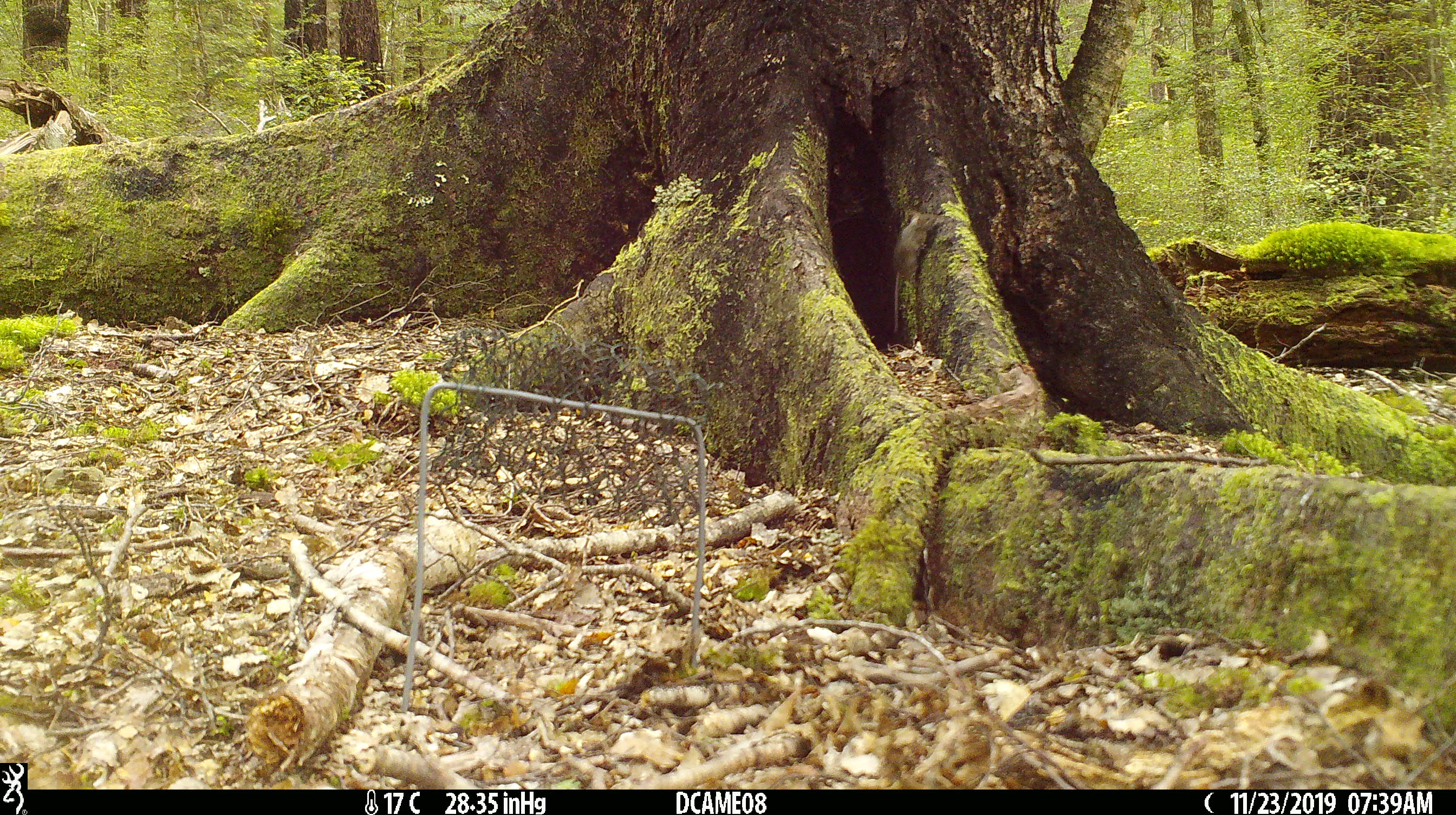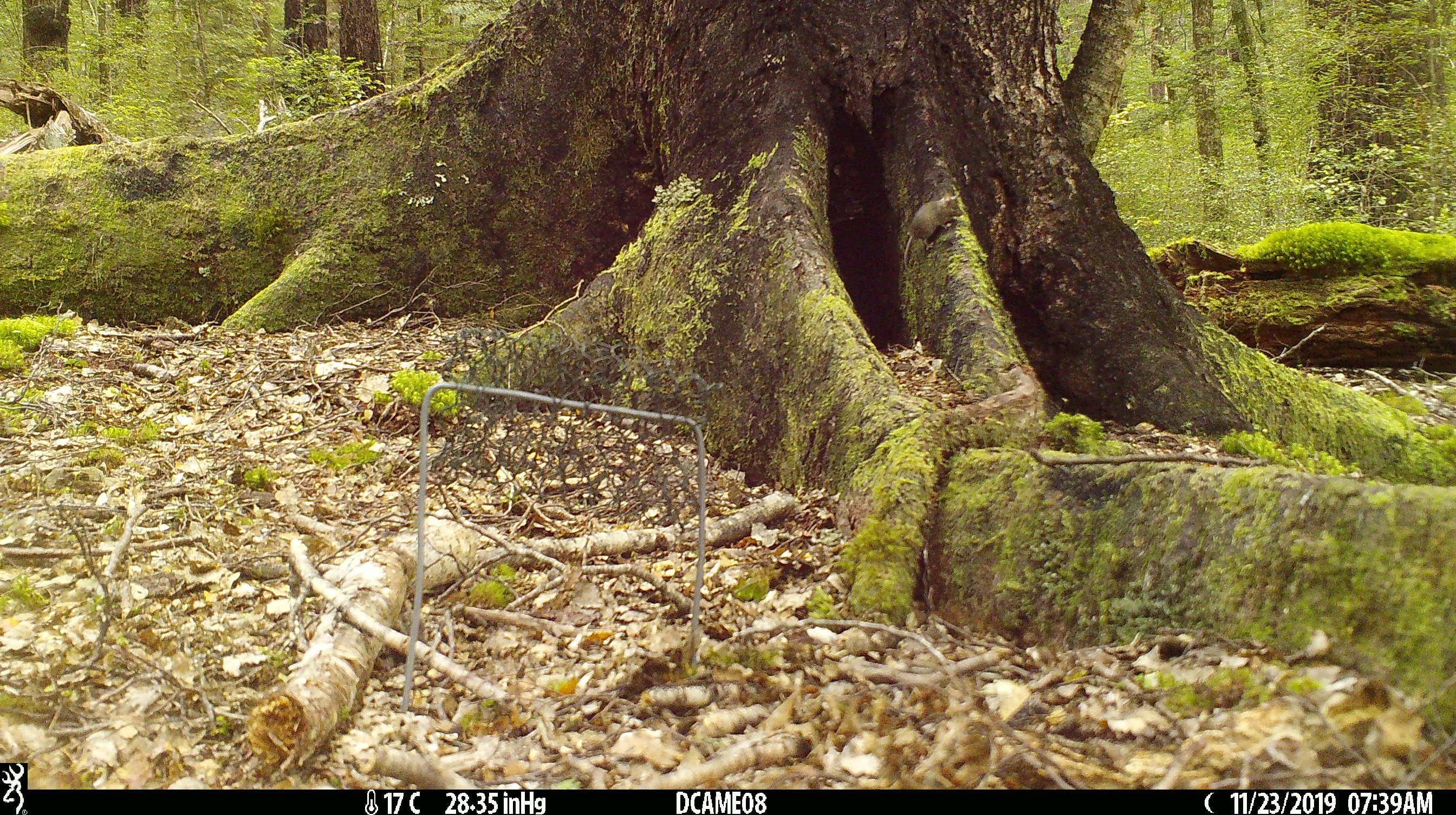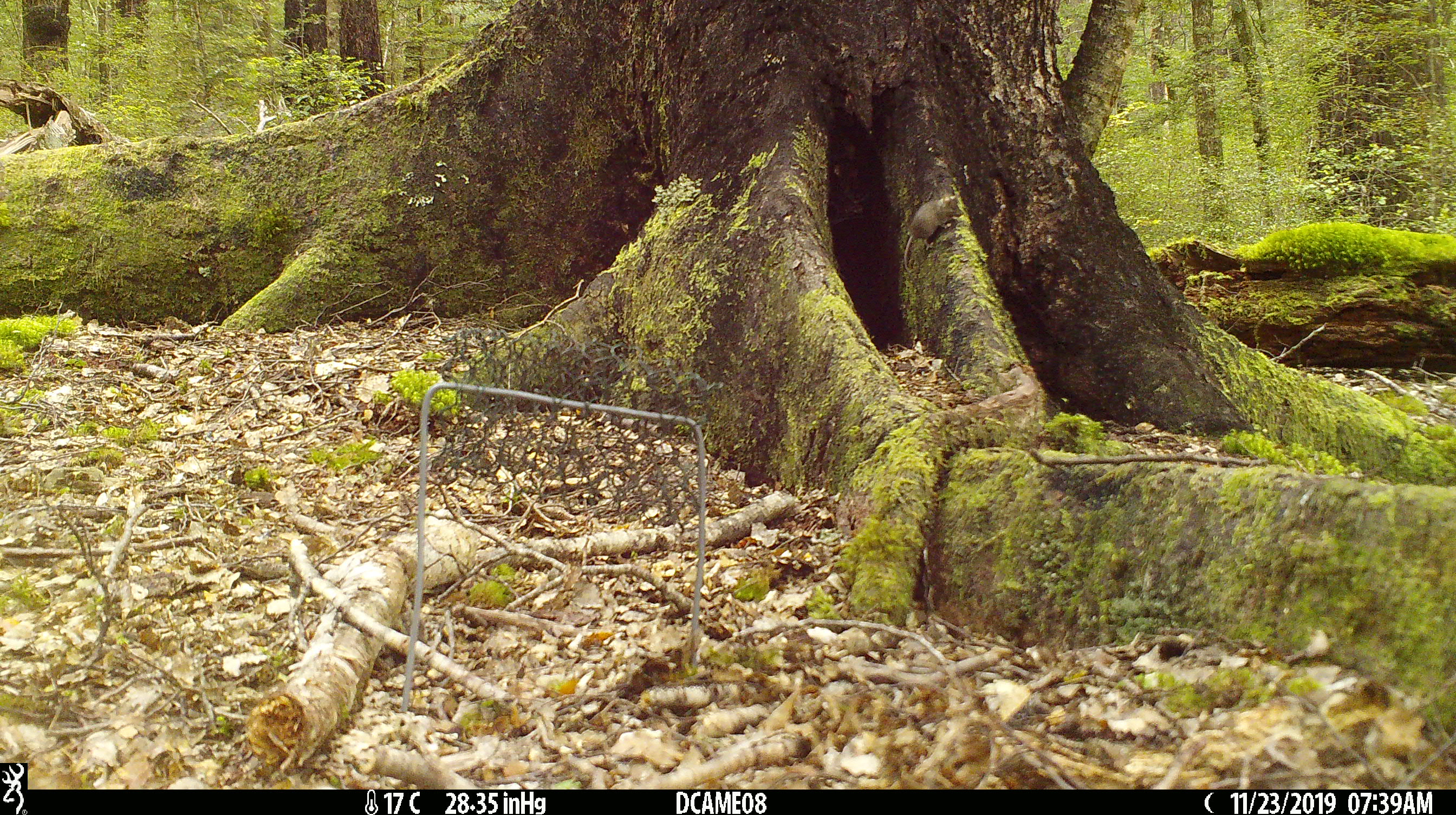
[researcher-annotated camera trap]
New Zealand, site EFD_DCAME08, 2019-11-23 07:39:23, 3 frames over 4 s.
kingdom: Animalia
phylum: Chordata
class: Mammalia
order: Rodentia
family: Muridae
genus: Mus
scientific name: Mus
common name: mouse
Mouse (Mus).